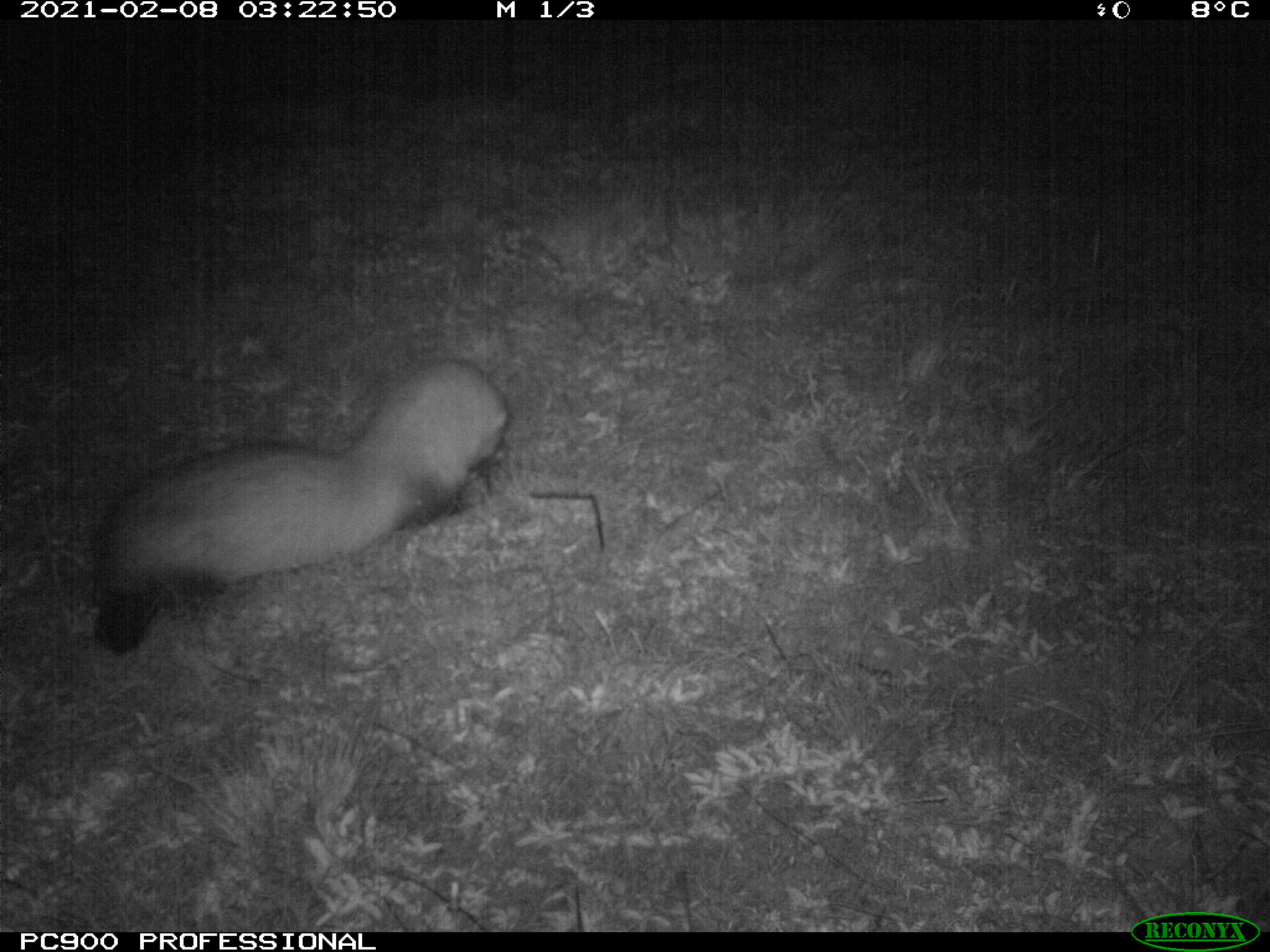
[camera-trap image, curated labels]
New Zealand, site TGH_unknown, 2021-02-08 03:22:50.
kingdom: Animalia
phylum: Chordata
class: Mammalia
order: Carnivora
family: Mustelidae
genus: Mustela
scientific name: Mustela furo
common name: ferret